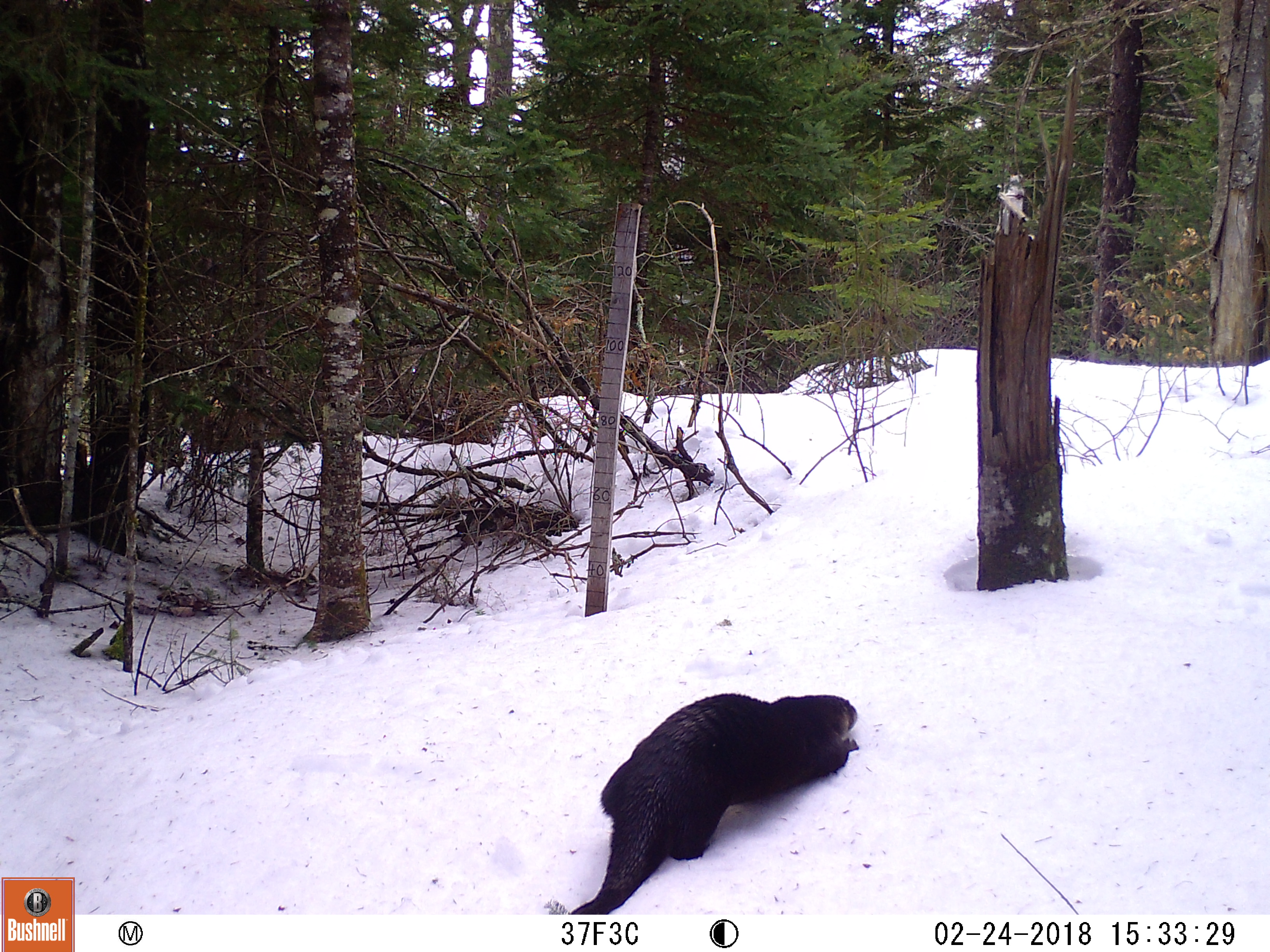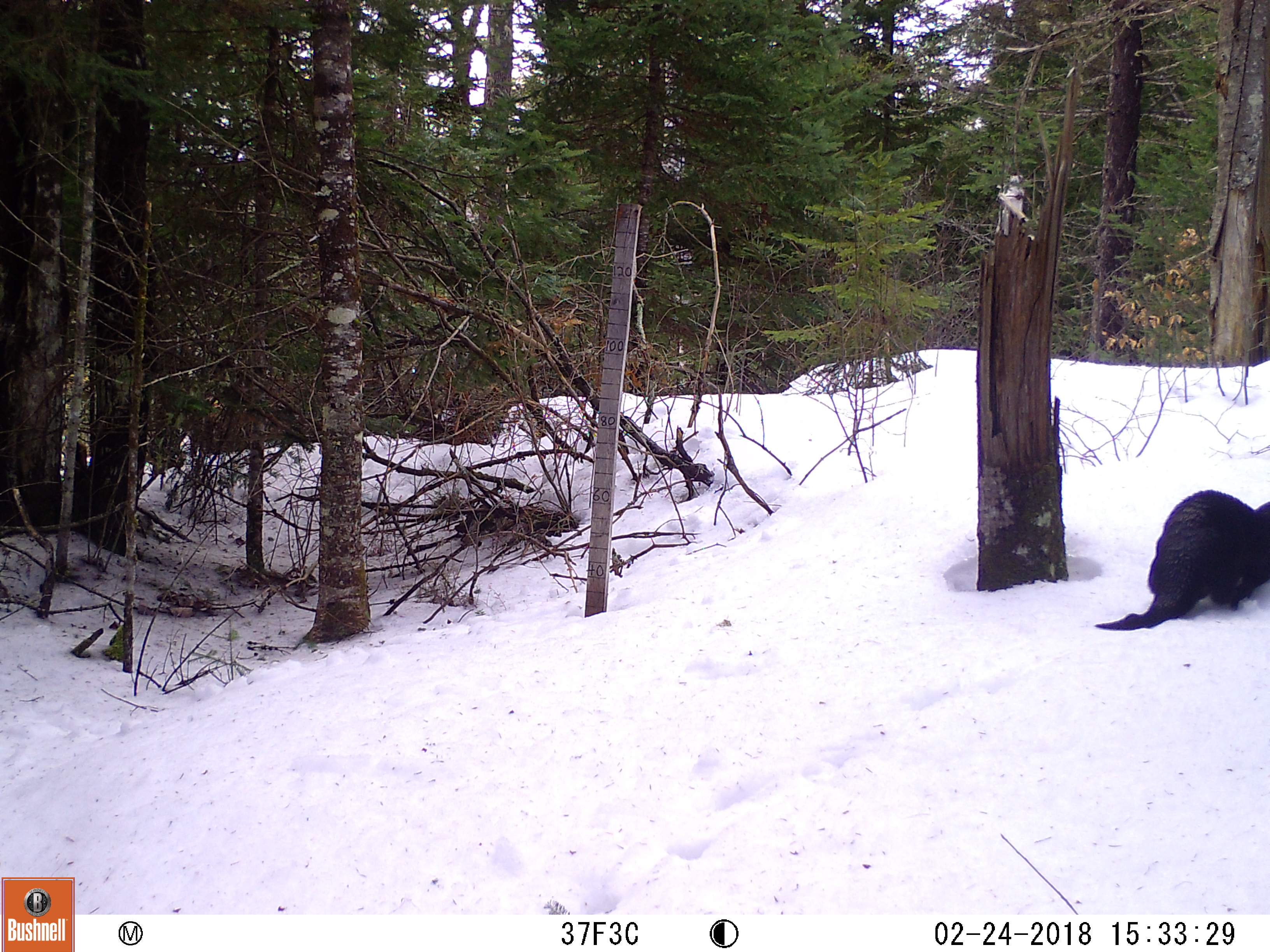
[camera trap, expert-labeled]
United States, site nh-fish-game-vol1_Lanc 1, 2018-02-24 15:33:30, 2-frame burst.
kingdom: Animalia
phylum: Chordata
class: Mammalia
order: Carnivora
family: Mustelidae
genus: Lontra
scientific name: Lontra canadensis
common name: river otter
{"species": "river otter (Lontra canadensis)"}